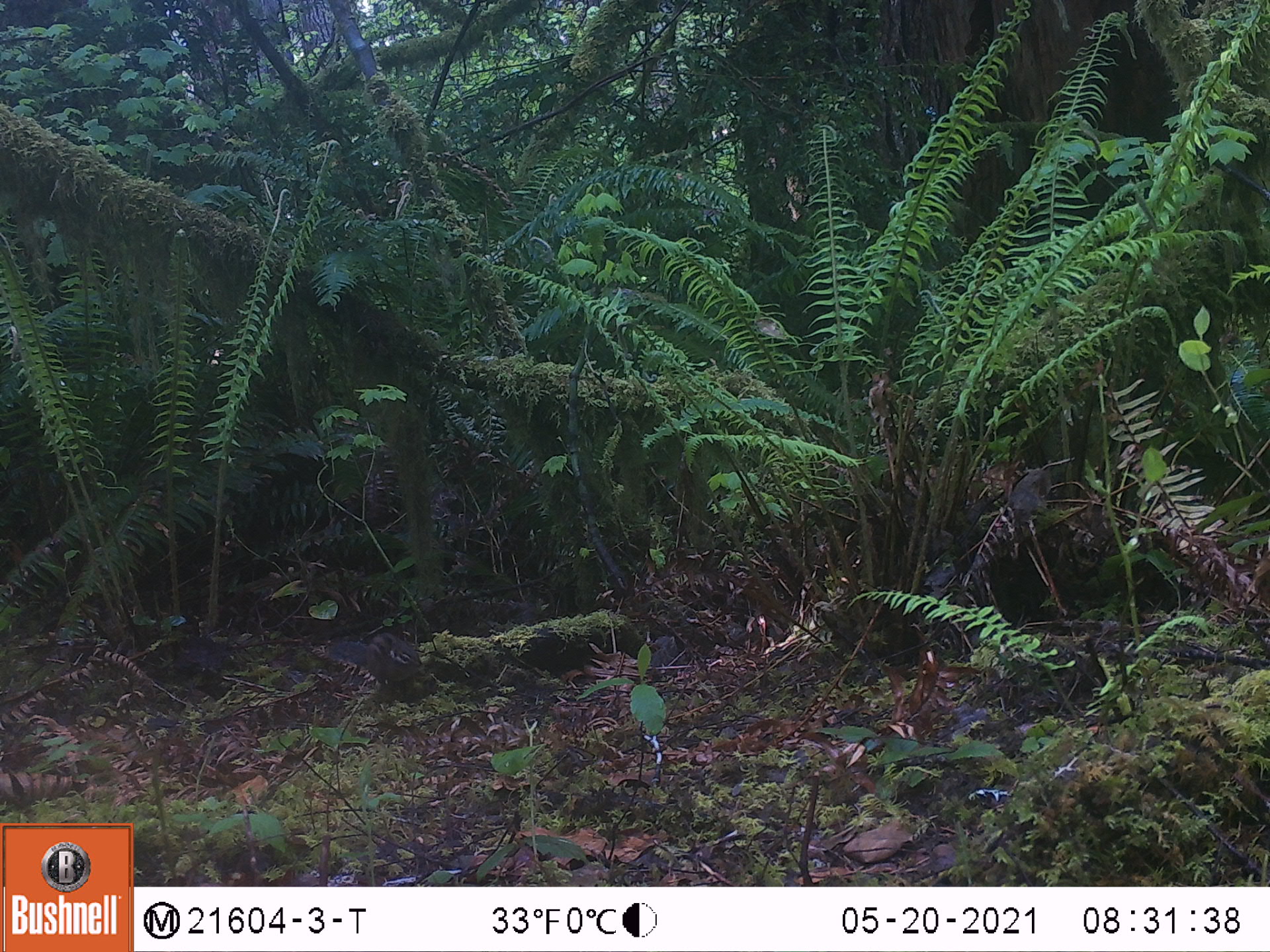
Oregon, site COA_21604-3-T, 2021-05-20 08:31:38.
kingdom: Animalia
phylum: Chordata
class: Mammalia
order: Rodentia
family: Sciuridae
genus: Neotamias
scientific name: Neotamias townsendii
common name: townsend's chipmunk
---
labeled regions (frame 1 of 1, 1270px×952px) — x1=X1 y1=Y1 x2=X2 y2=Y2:
townsend's chipmunk: x1=326 y1=631 x2=427 y2=692